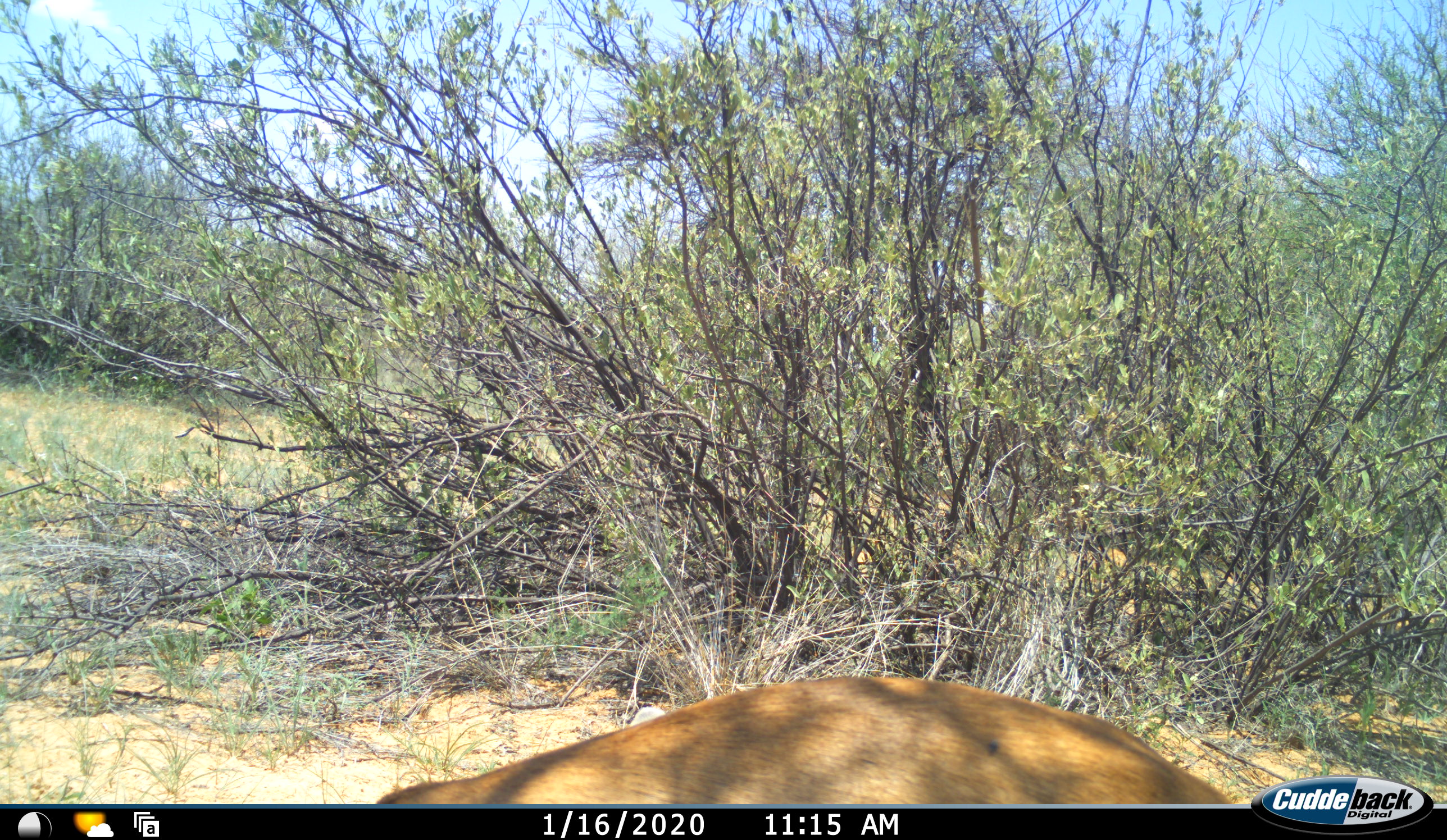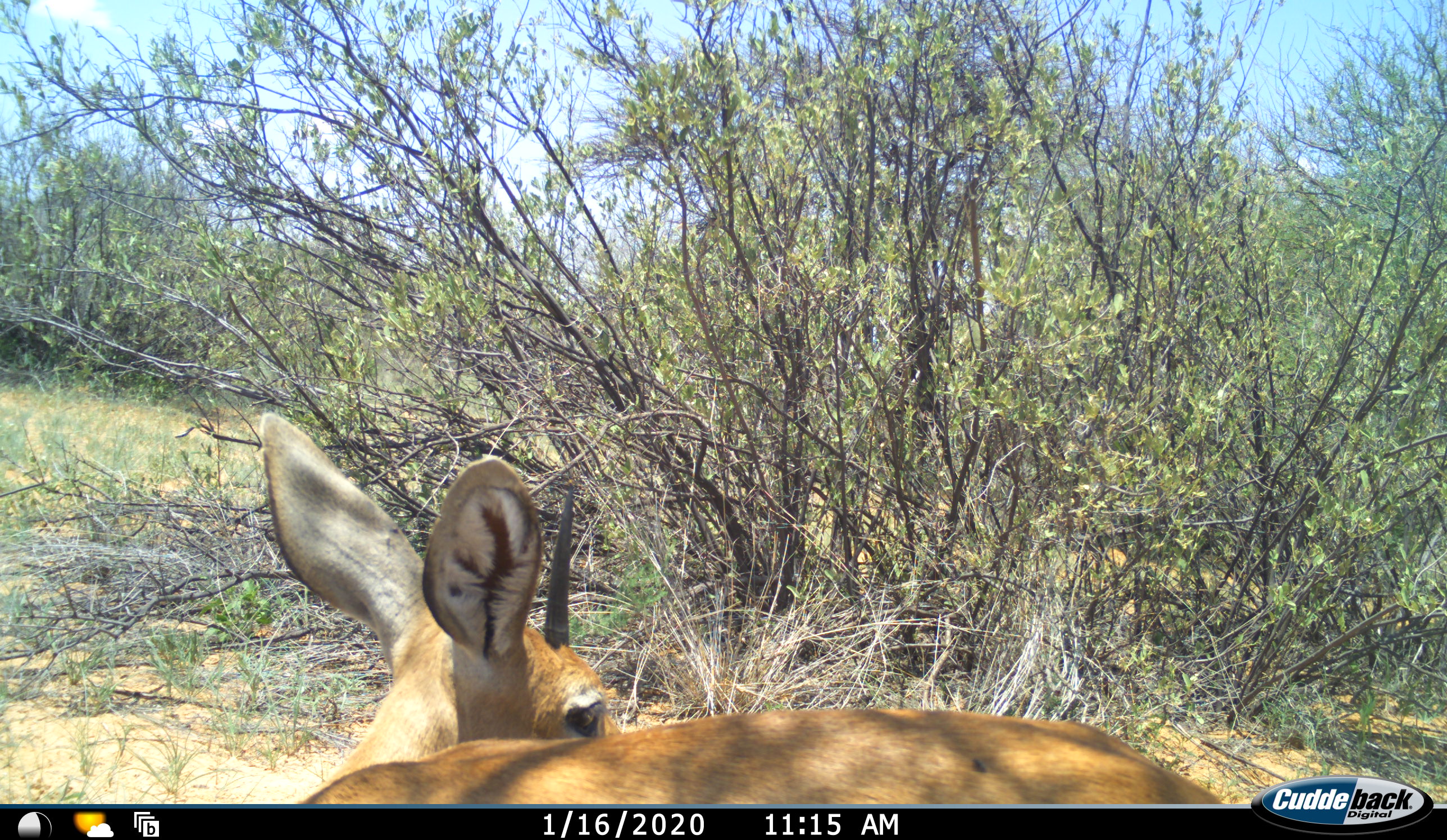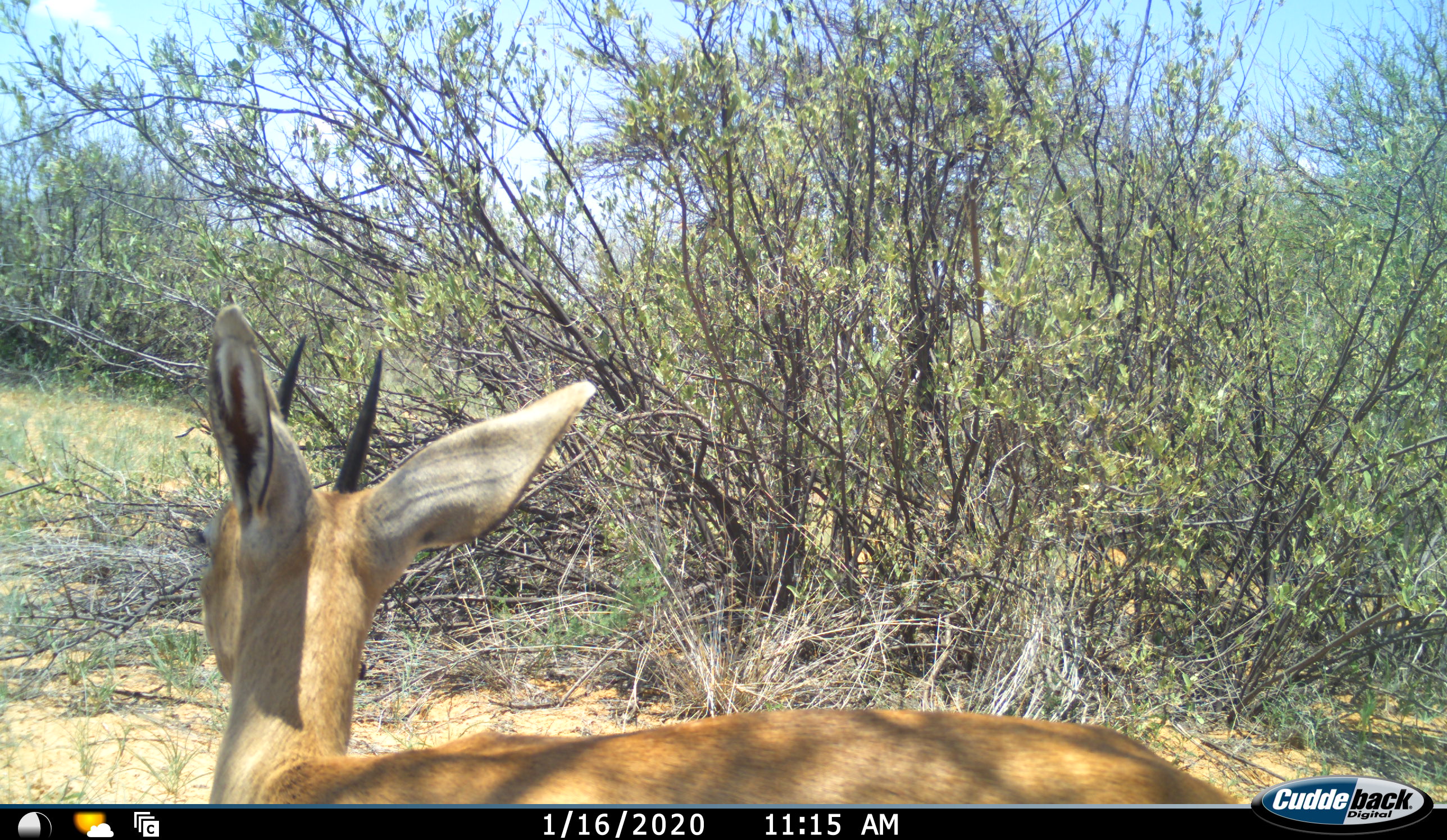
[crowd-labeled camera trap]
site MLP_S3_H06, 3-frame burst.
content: unidentified animal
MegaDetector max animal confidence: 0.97